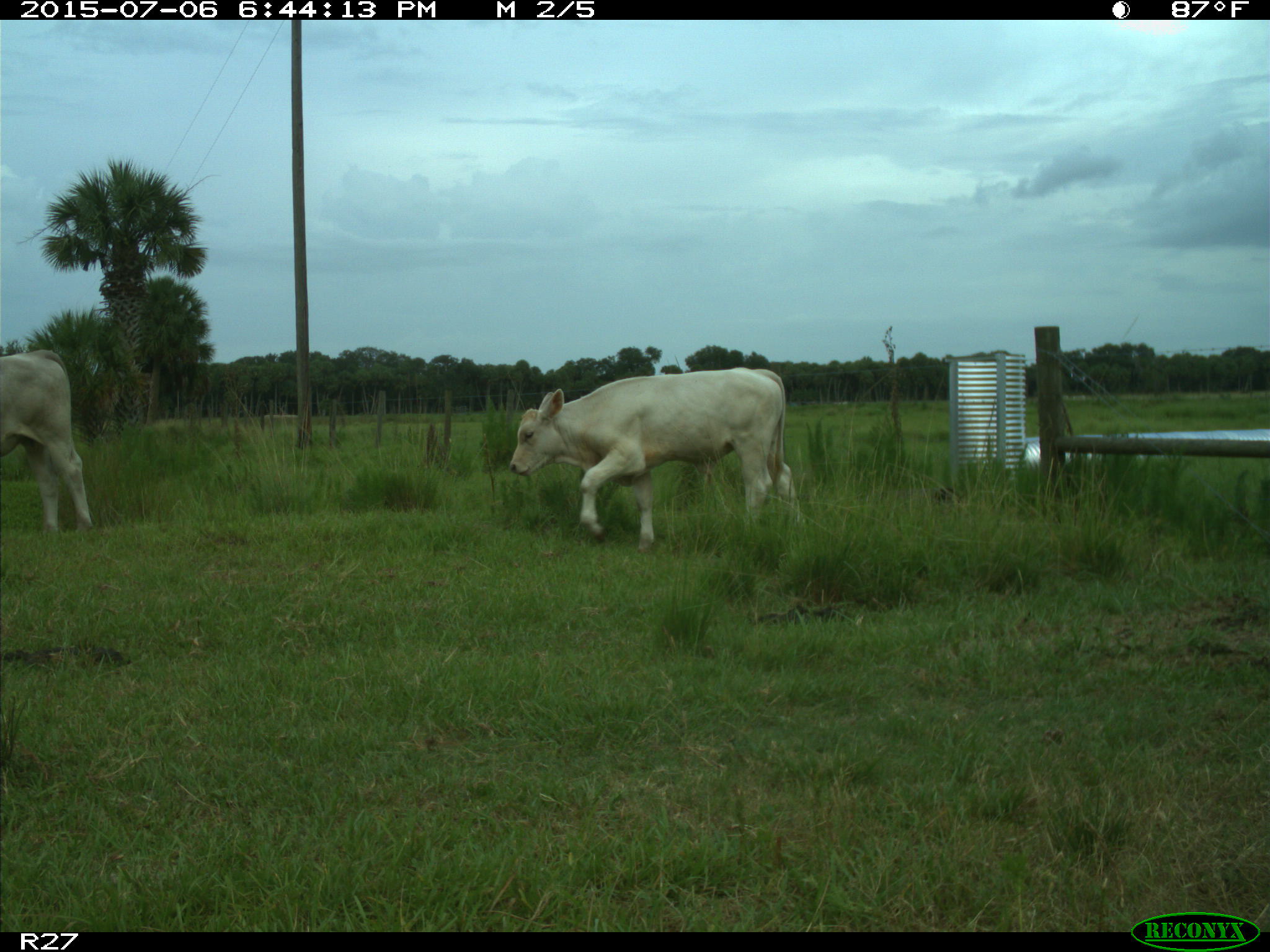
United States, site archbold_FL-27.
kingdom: Animalia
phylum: Chordata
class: Mammalia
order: Artiodactyla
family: Bovidae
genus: Bos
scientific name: Bos taurus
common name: domestic cow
Bos taurus (domestic cow).